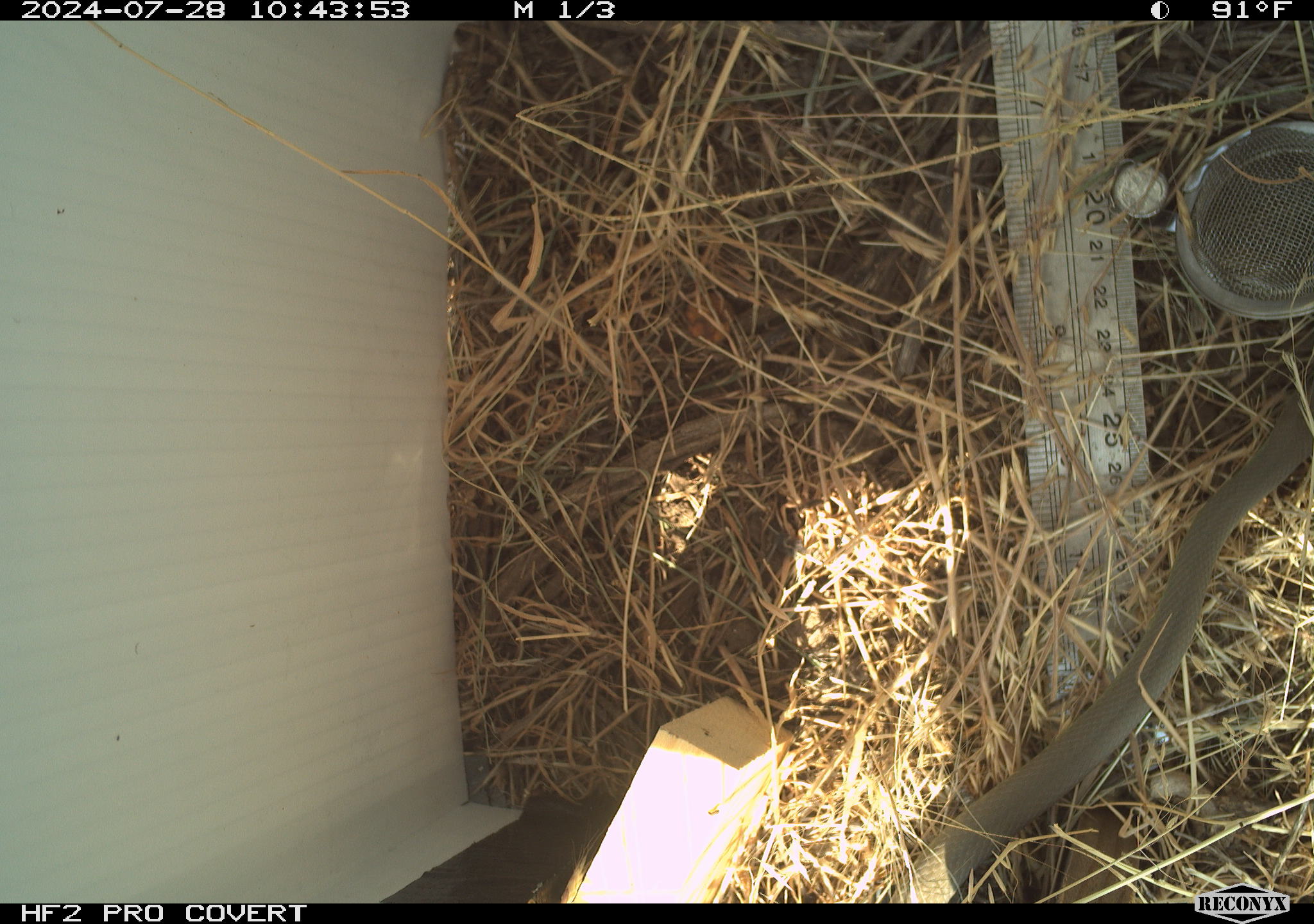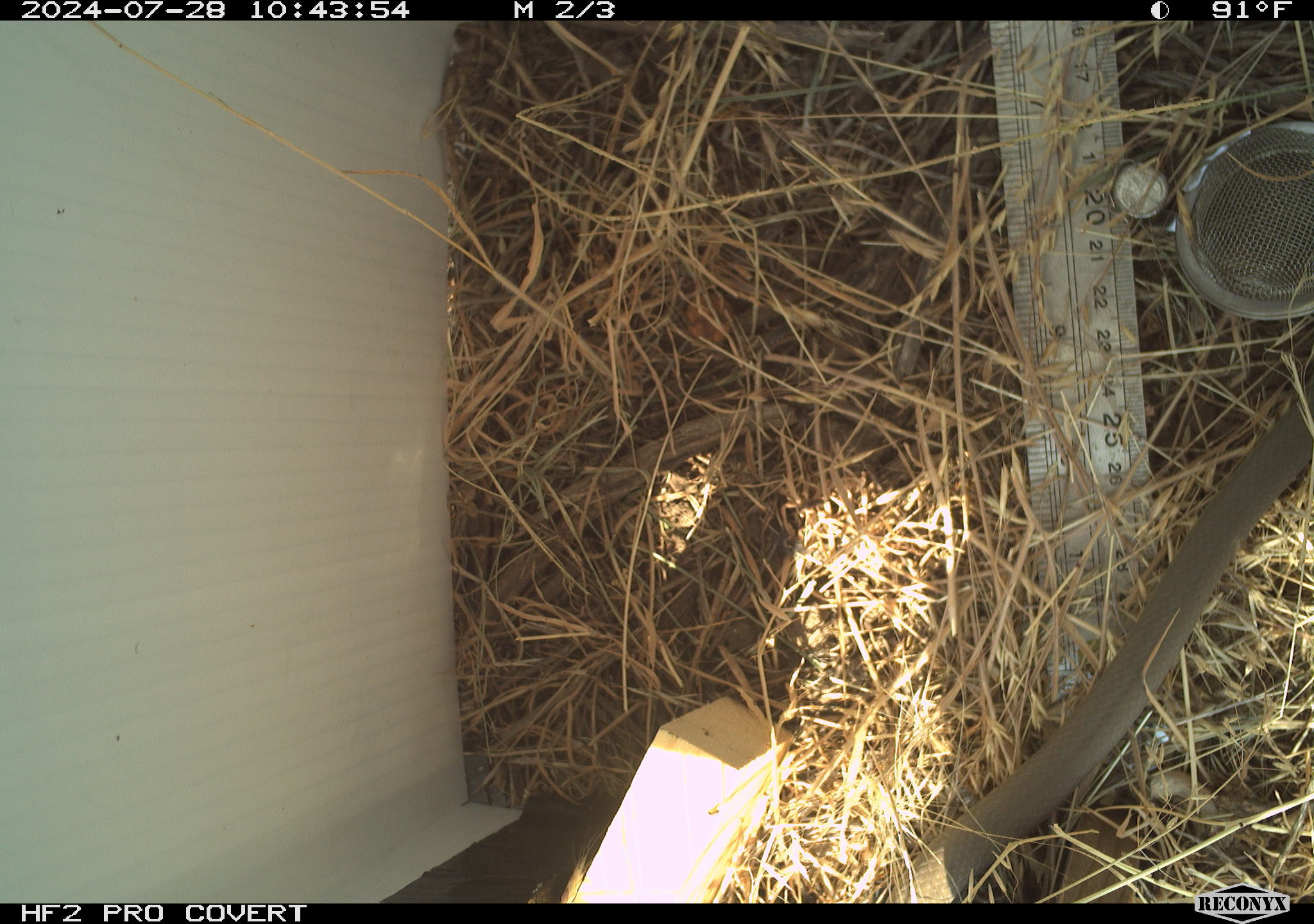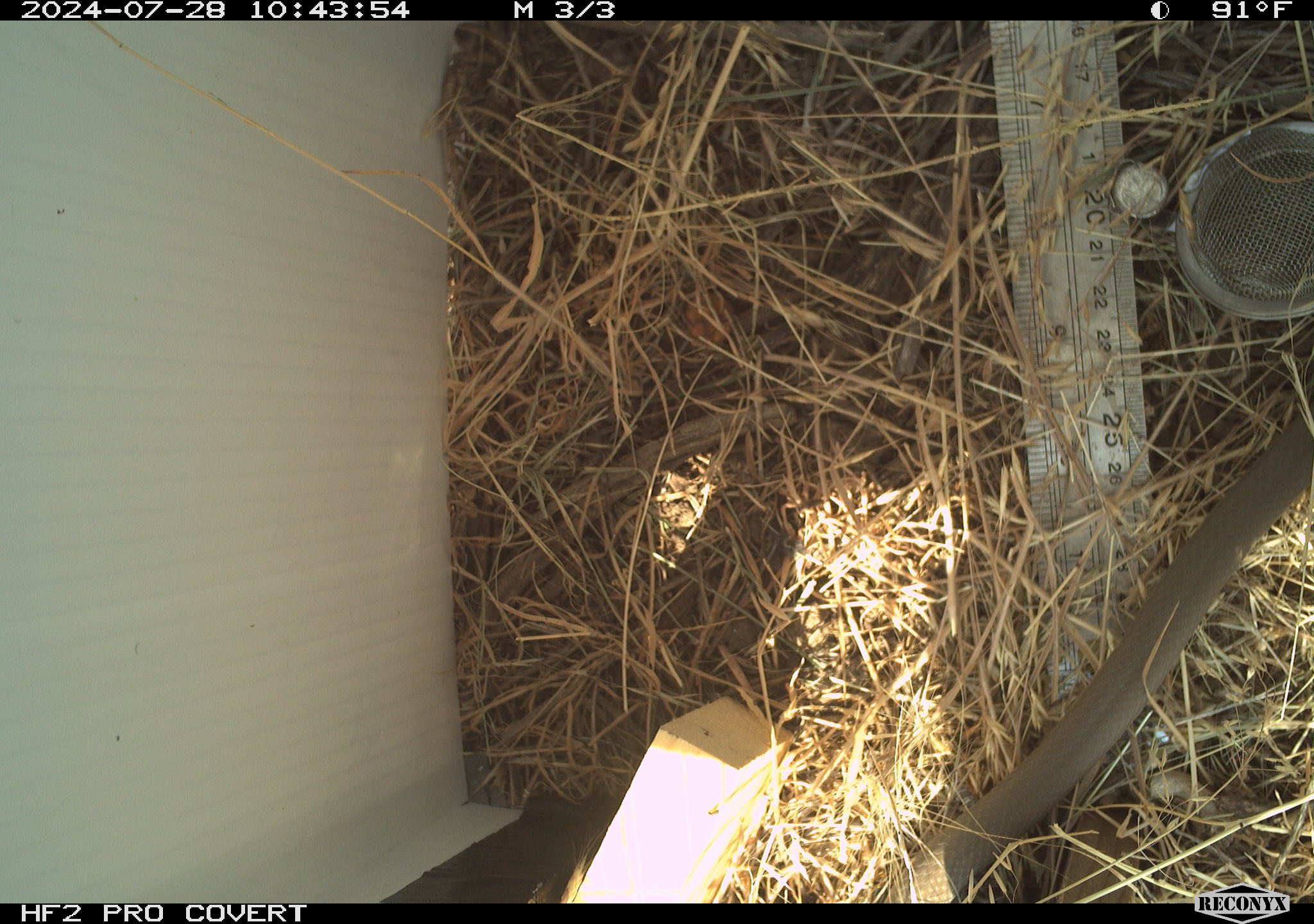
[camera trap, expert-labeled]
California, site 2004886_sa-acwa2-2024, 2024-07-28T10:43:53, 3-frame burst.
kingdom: Animalia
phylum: Chordata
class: Reptilia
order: Squamata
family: Colubridae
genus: Coluber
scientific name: Coluber constrictor mormon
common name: western yellow-bellied racer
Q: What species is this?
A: Western yellow-bellied racer (Coluber constrictor mormon).